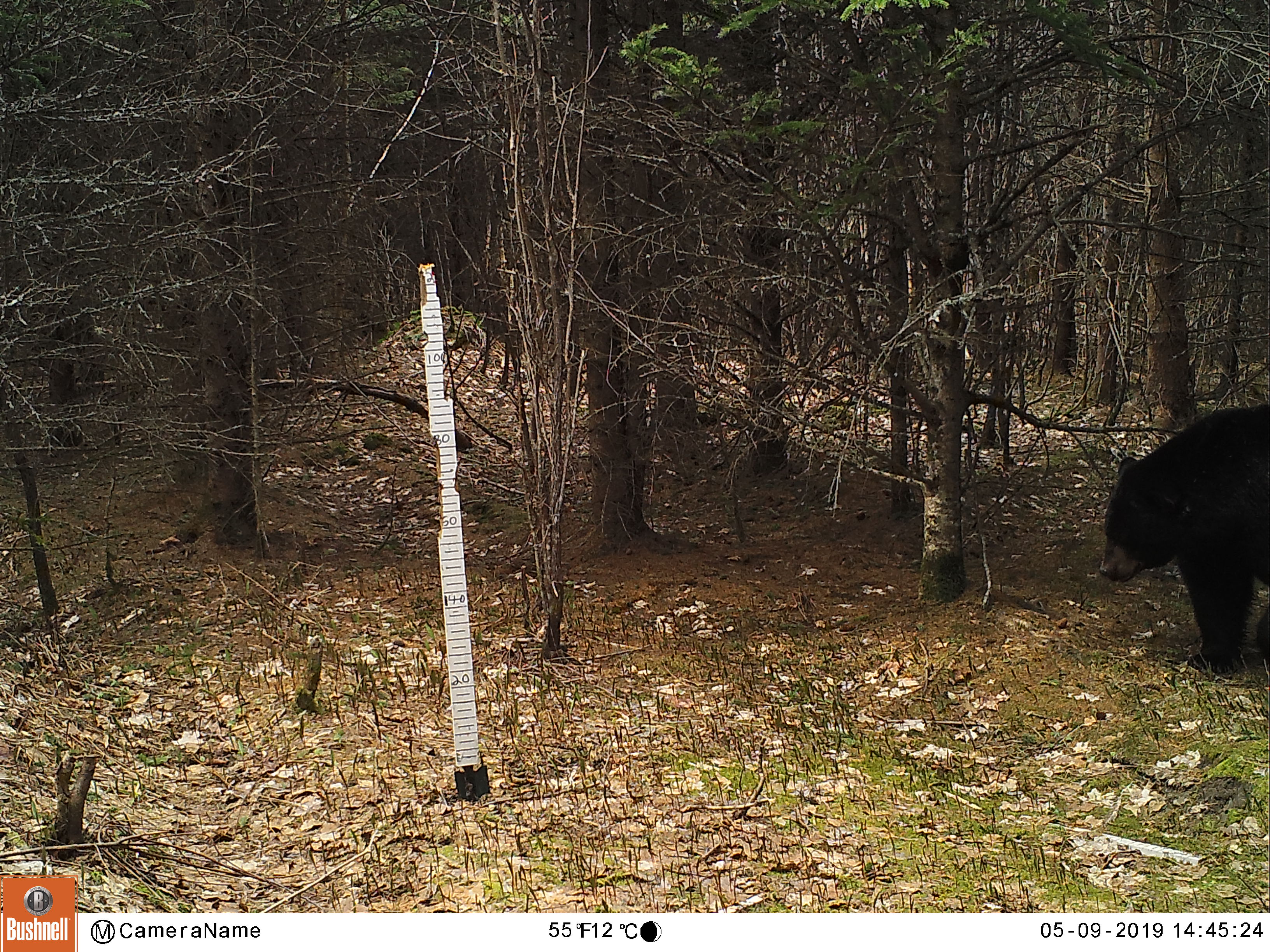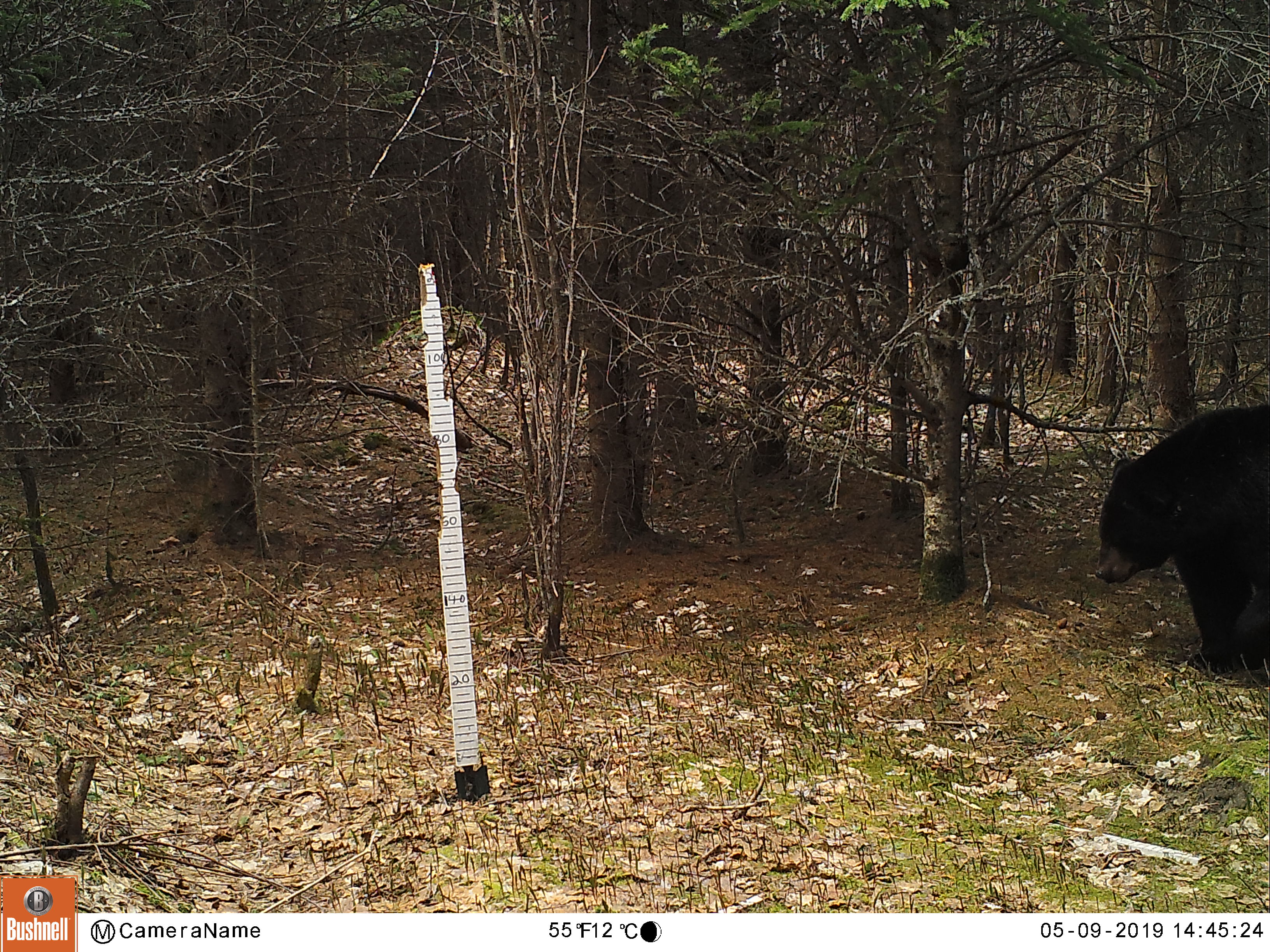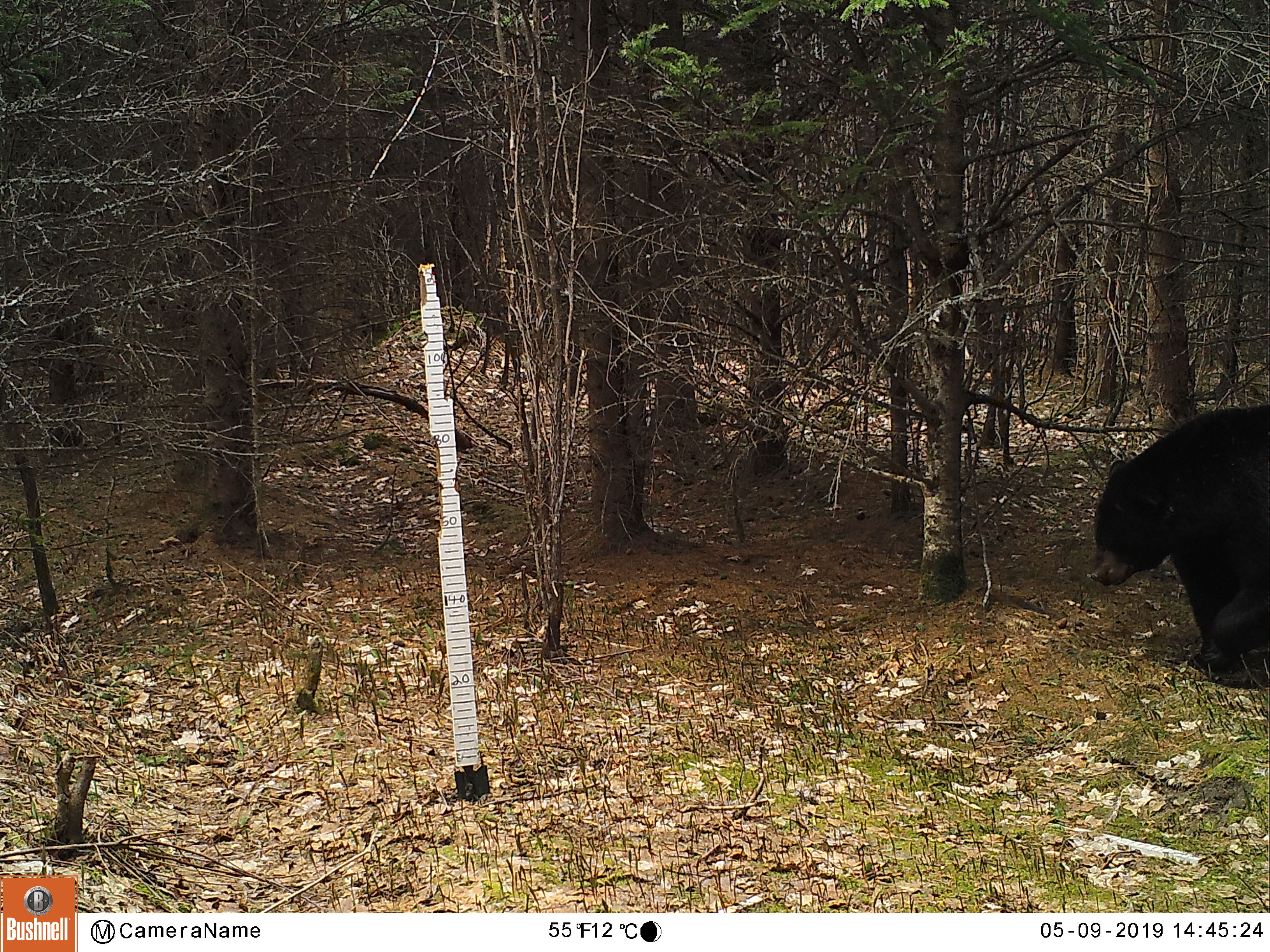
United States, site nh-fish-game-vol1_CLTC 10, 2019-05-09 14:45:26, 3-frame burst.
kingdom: Animalia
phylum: Chordata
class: Mammalia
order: Carnivora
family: Ursidae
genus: Ursus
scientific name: Ursus americanus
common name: black bear